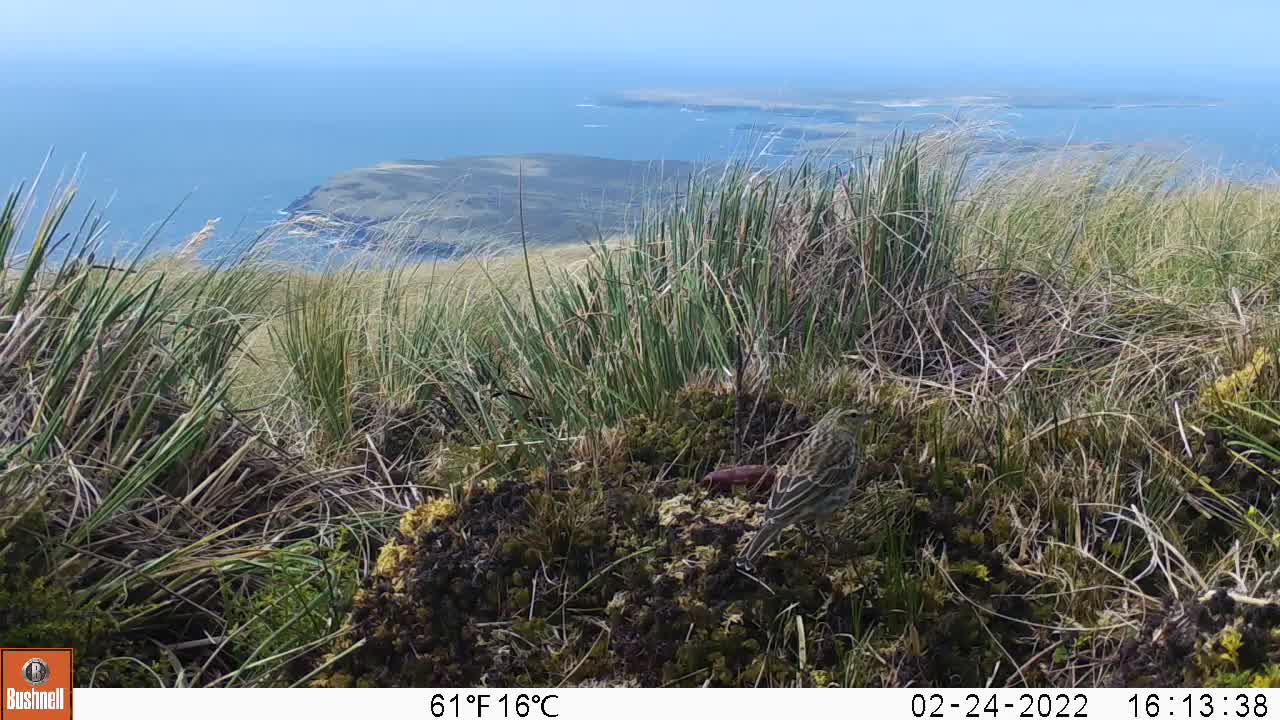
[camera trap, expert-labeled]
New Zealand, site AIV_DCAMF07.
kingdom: Animalia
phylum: Chordata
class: Aves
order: Passeriformes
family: Motacillidae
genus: Anthus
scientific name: Anthus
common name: pipit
Pipit (Anthus).